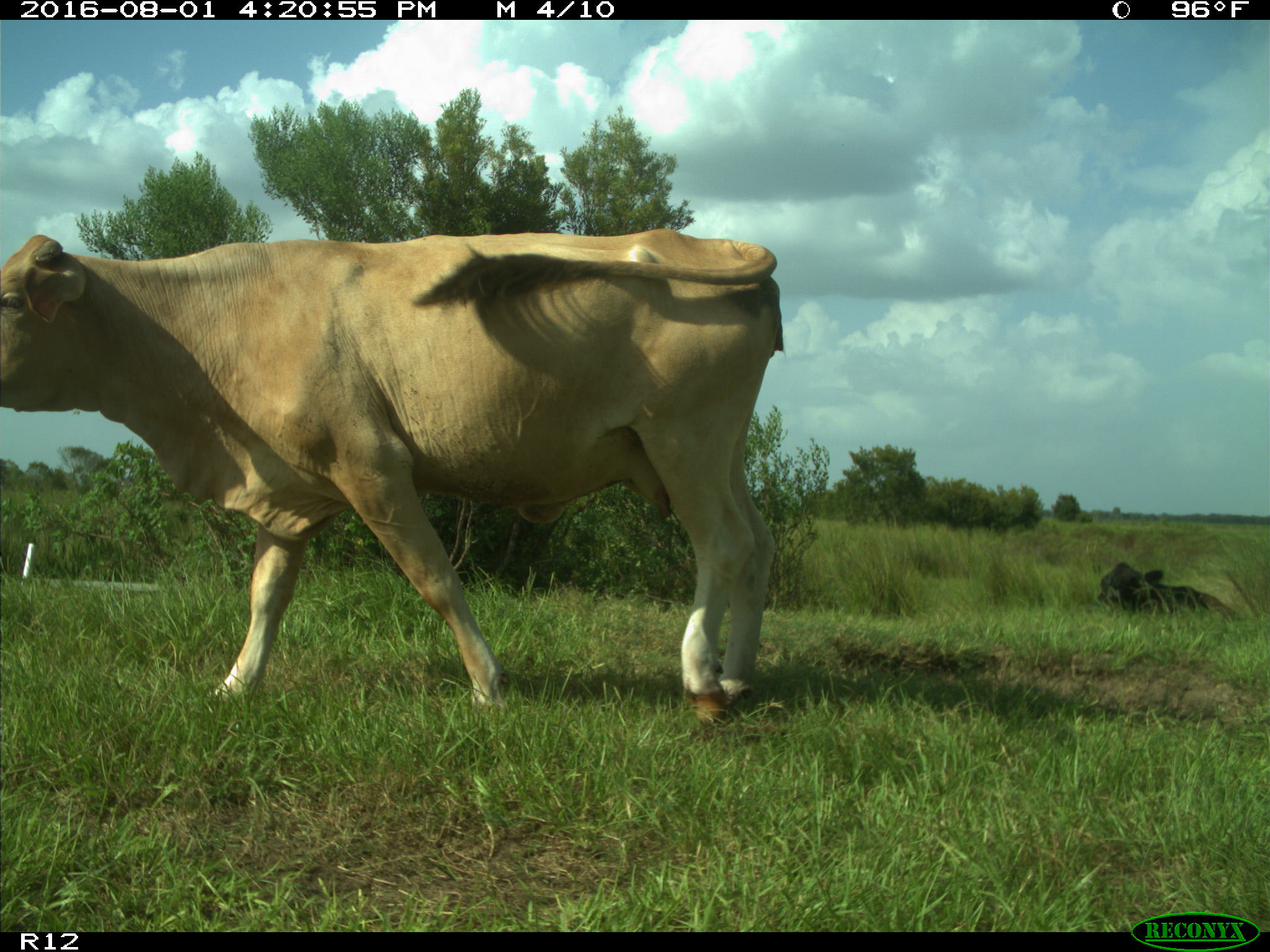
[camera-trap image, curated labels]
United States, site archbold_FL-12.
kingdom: Animalia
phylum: Chordata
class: Mammalia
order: Artiodactyla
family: Bovidae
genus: Bos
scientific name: Bos taurus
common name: domestic cow